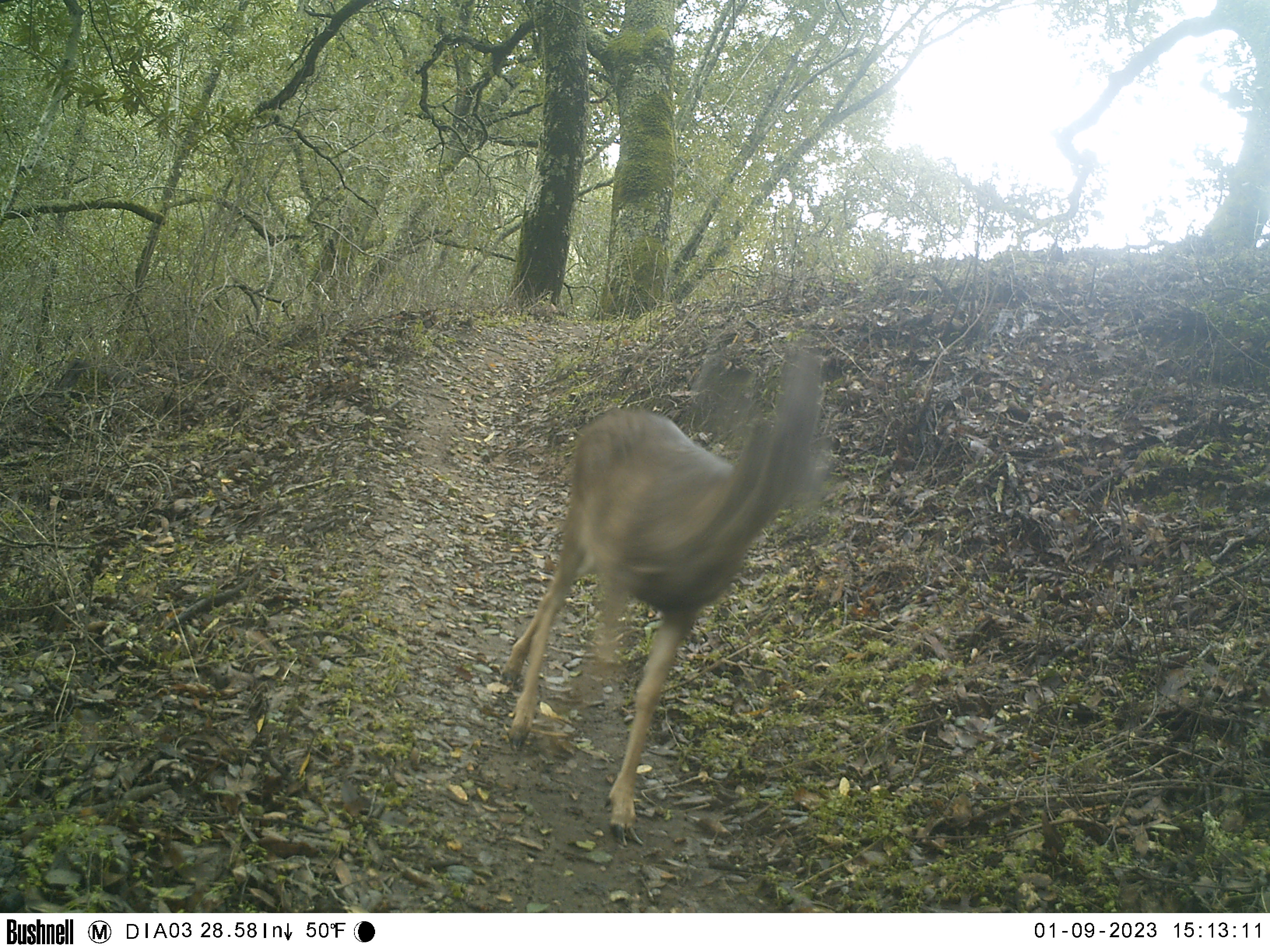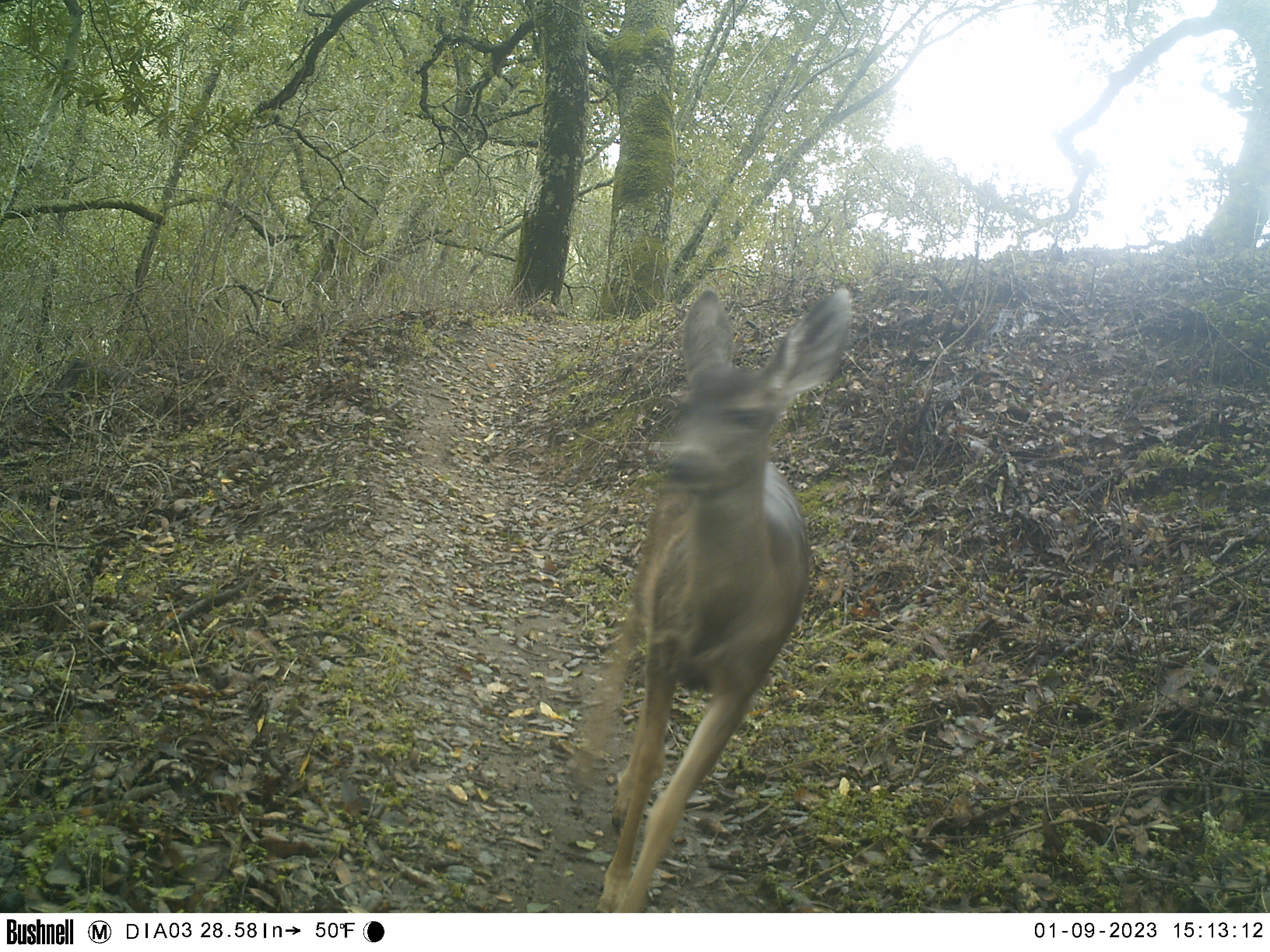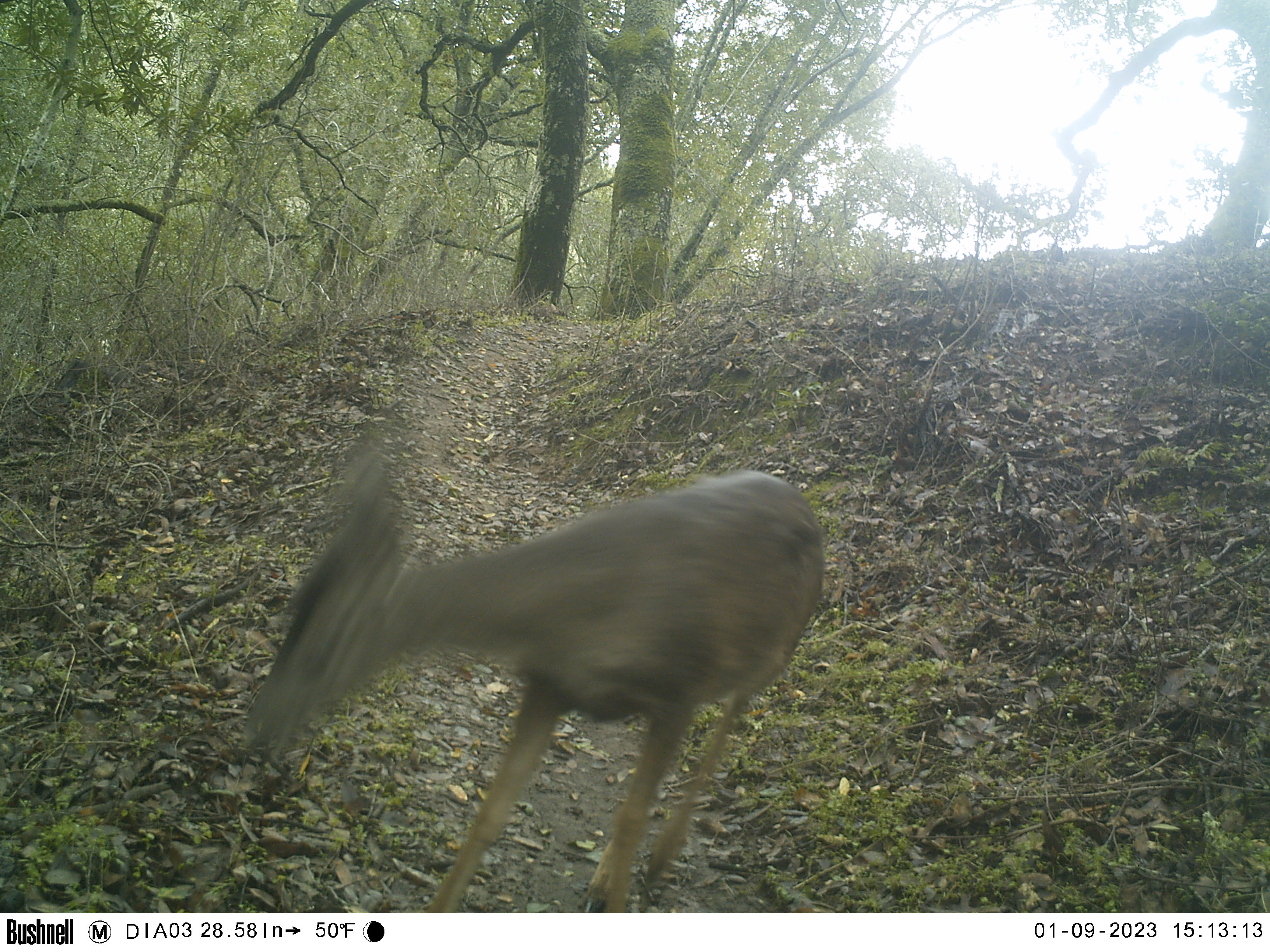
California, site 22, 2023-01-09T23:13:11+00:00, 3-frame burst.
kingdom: Animalia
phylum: Chordata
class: Mammalia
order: Artiodactyla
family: Cervidae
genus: Odocoileus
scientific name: Odocoileus hemionus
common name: mule deer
Mule deer (Odocoileus hemionus).